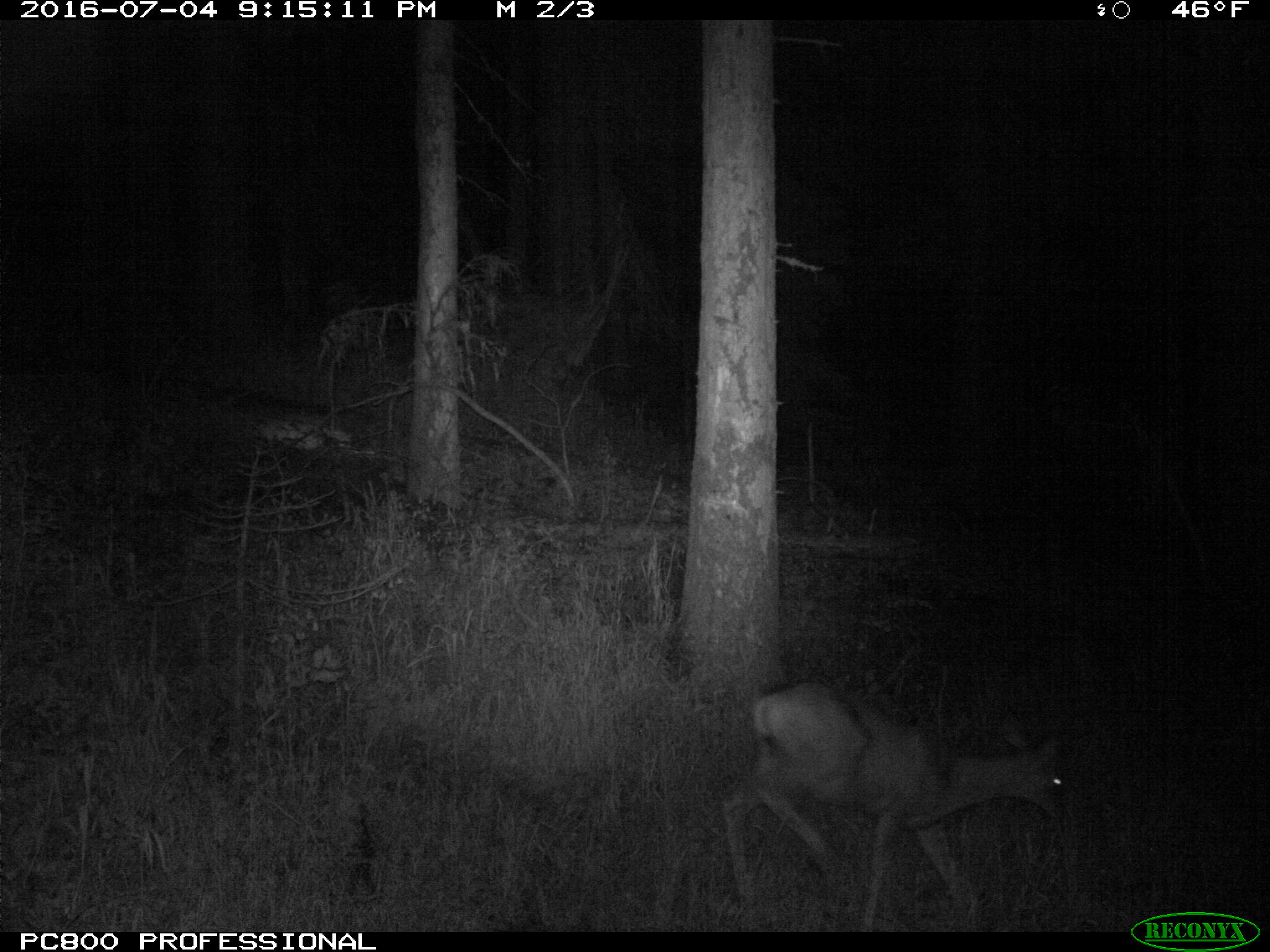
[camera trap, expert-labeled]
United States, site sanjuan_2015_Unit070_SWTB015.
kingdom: Animalia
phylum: Chordata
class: Mammalia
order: Artiodactyla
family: Cervidae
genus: Odocoileus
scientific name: Odocoileus hemionus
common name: mule deer